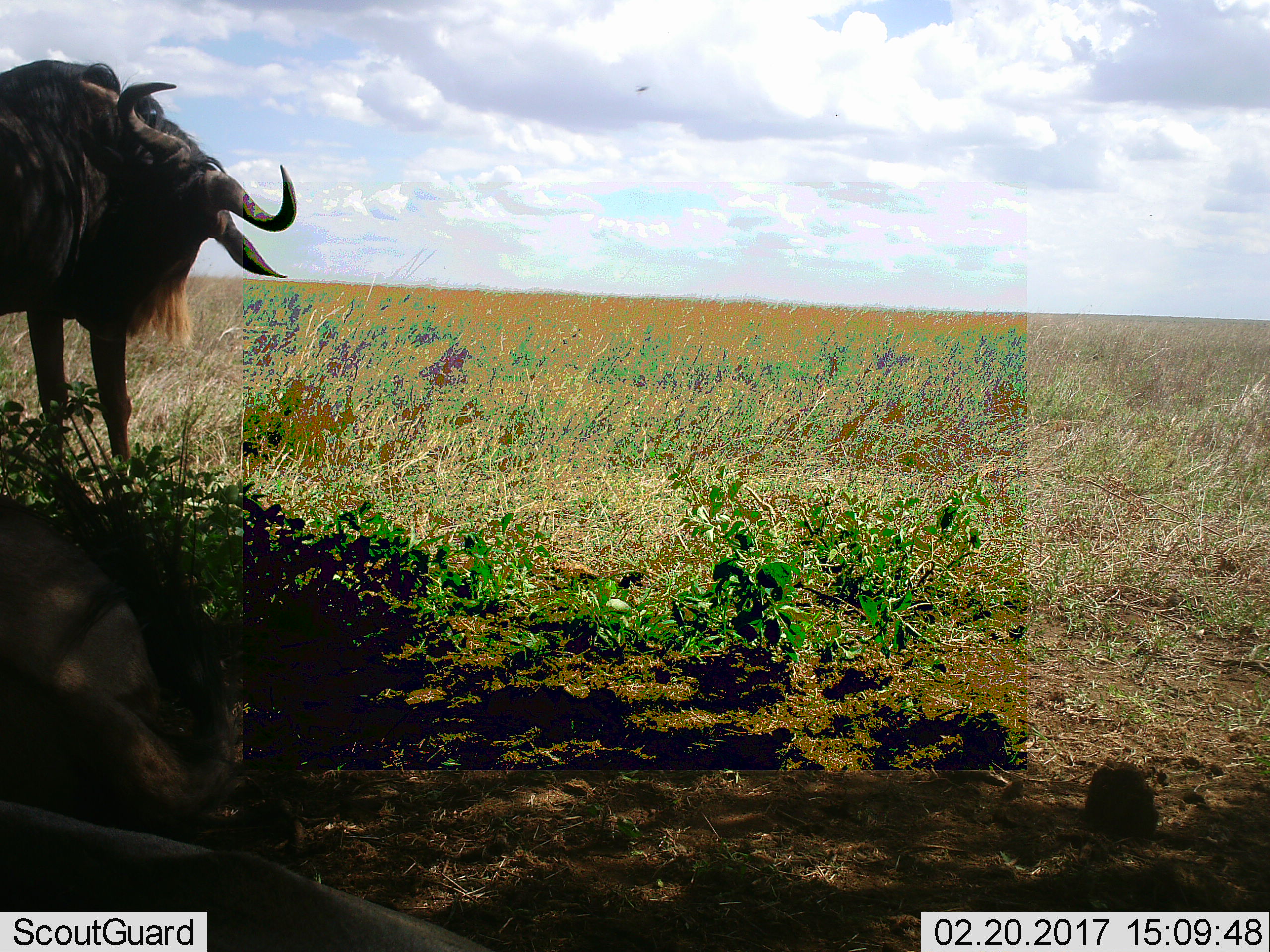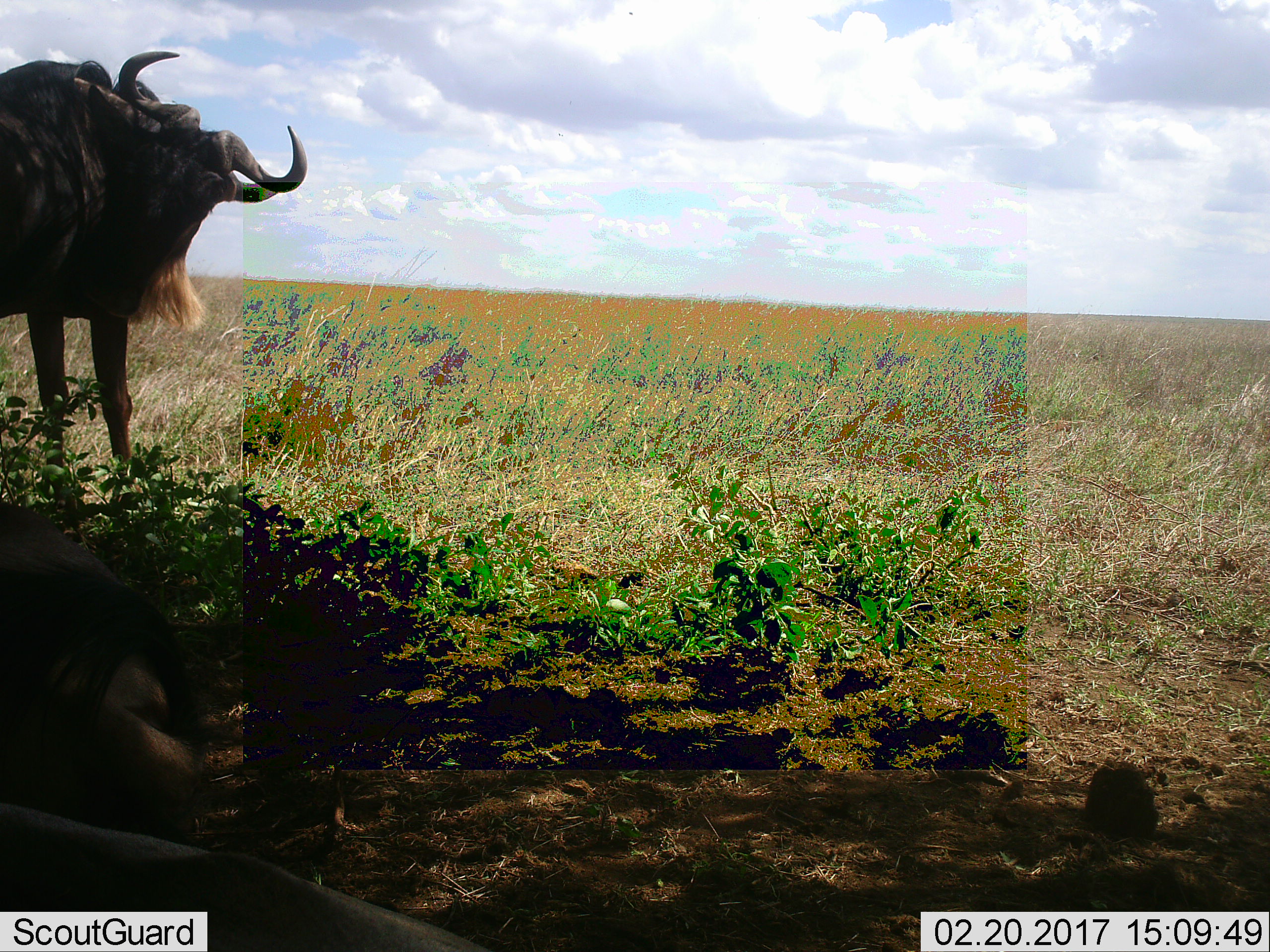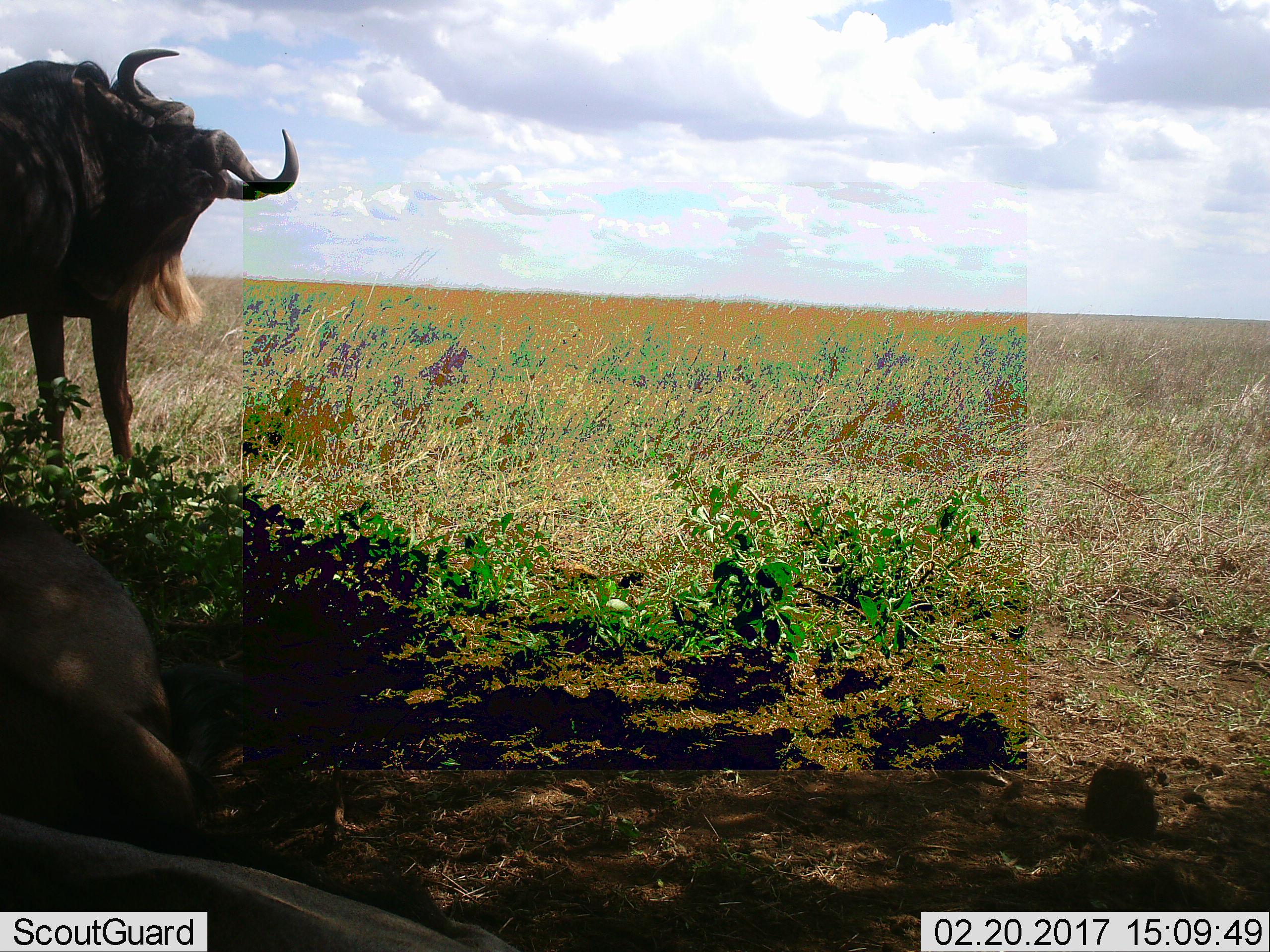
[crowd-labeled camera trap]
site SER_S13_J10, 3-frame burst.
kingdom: Animalia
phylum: Chordata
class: Mammalia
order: Artiodactyla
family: Bovidae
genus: Connochaetes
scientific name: Connochaetes taurinus taurinus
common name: blue wildebeest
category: wildebeestblue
Wildebeestblue (blue wildebeest) (Connochaetes taurinus taurinus), count 1. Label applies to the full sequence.